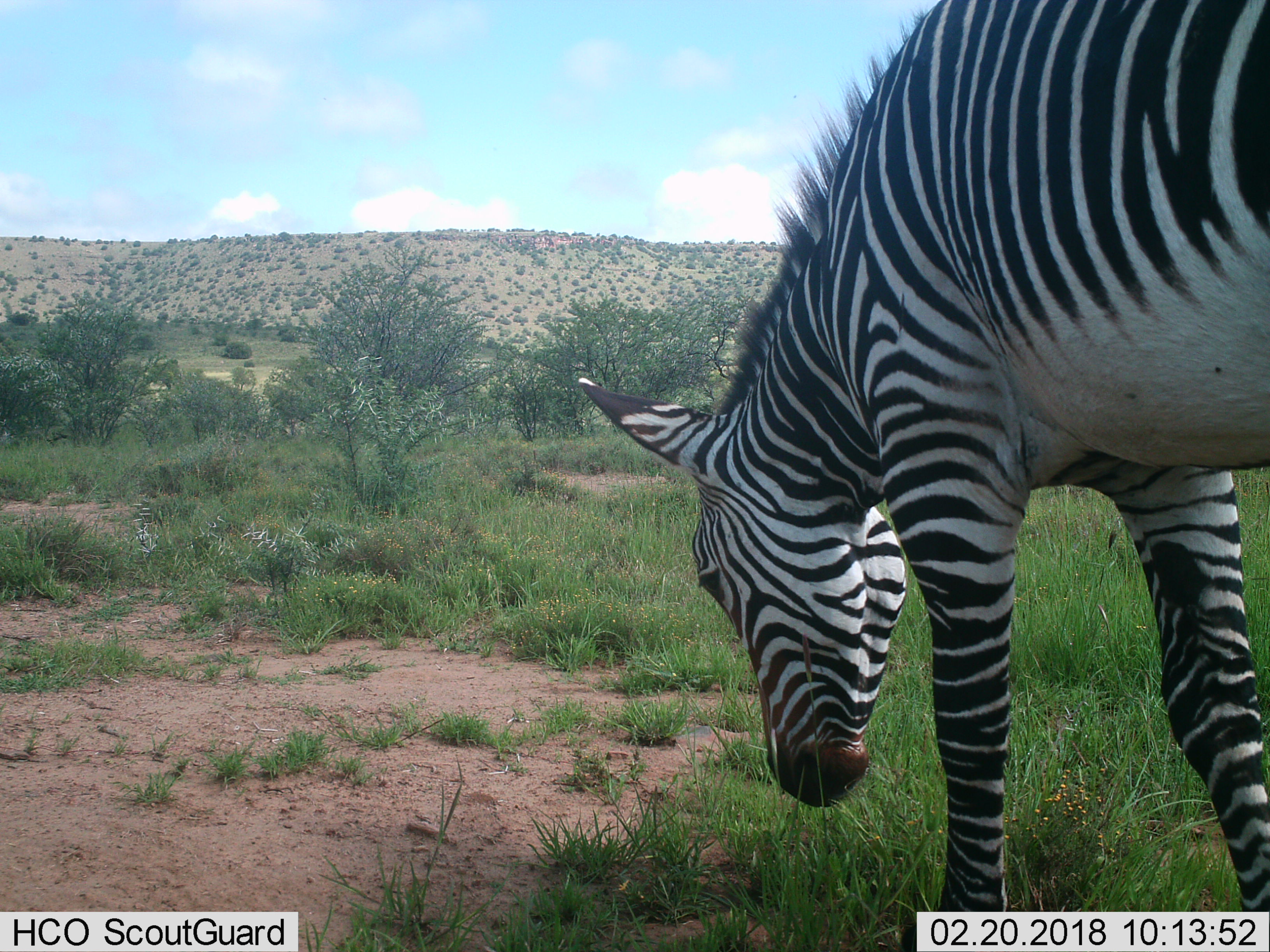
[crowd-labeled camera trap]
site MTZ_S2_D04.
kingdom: Animalia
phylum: Chordata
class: Mammalia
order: Perissodactyla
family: Equidae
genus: Equus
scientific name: Equus zebra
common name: mountain zebra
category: zebramountain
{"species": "zebramountain (mountain zebra) (Equus zebra)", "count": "1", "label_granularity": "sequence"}